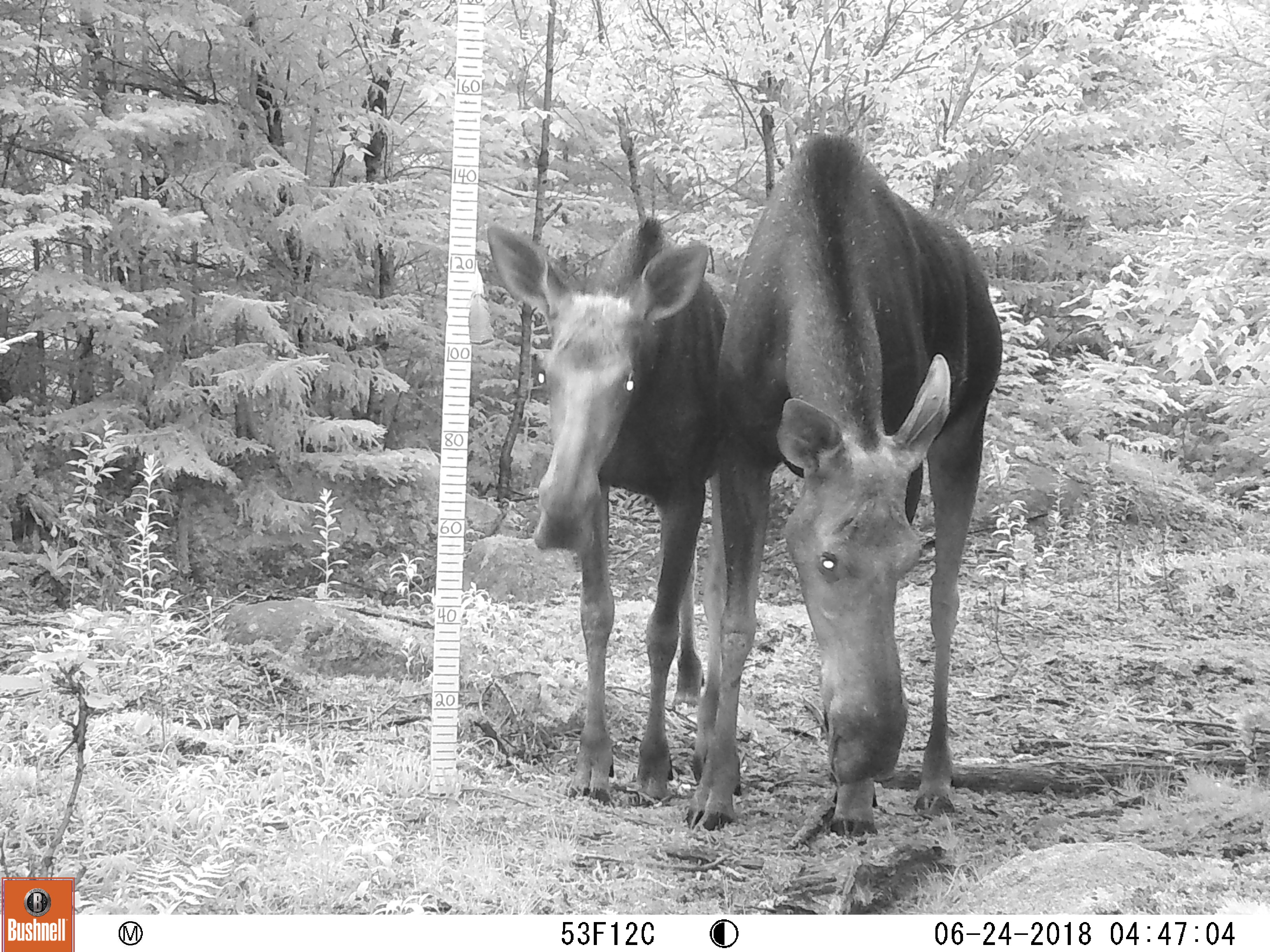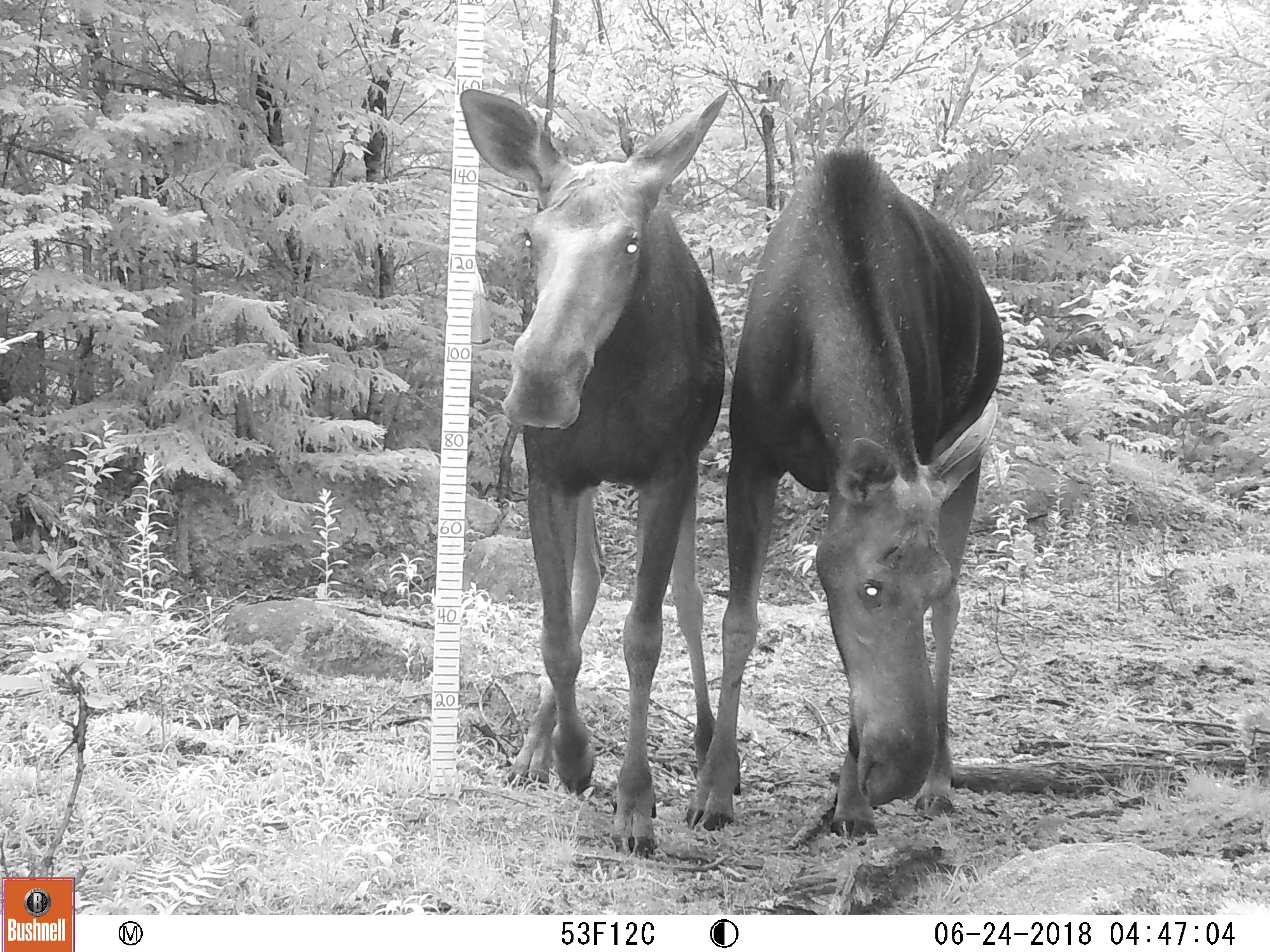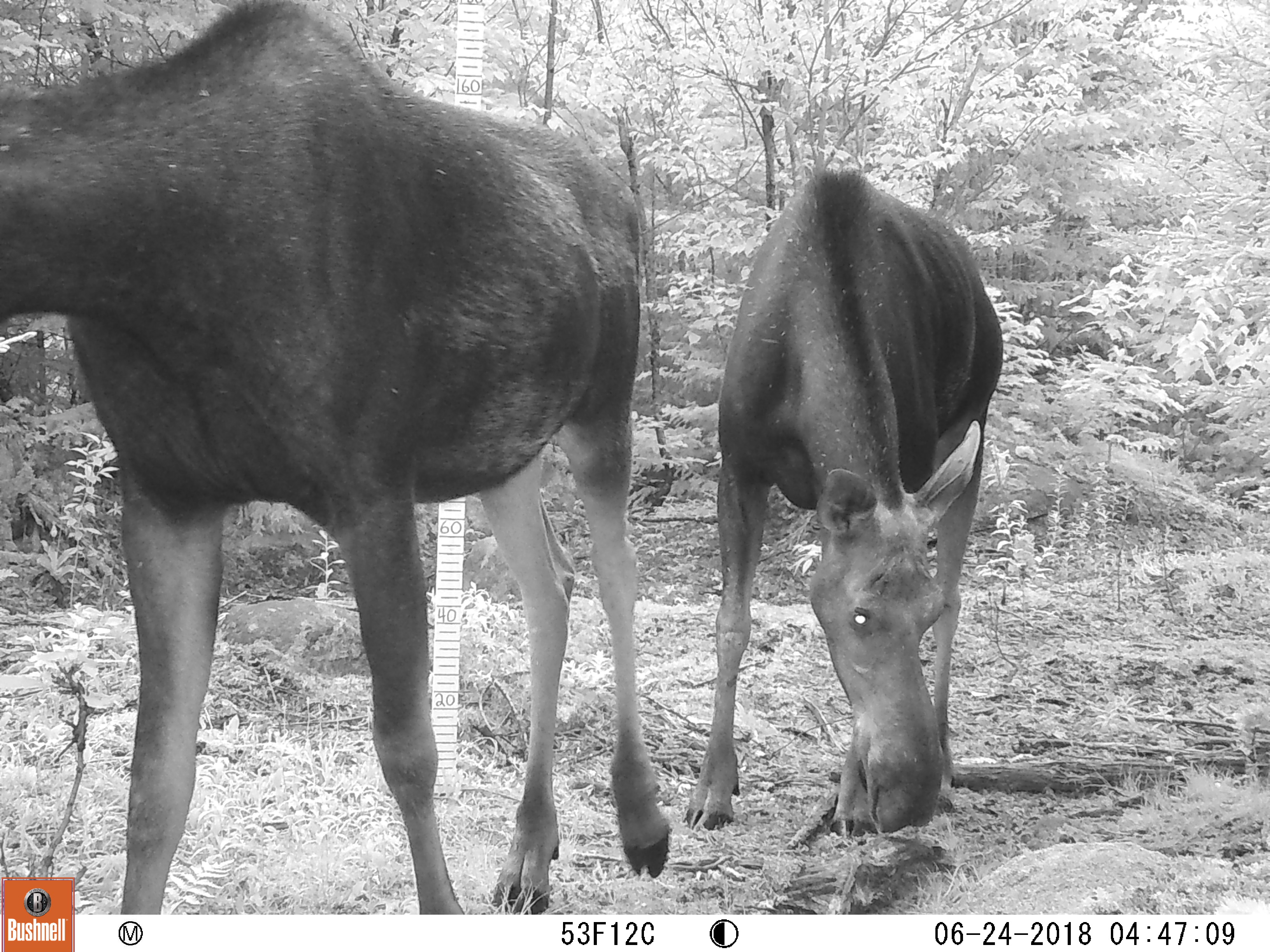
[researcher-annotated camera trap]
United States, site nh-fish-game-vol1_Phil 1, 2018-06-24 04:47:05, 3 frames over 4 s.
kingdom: Animalia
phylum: Chordata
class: Mammalia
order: Artiodactyla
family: Cervidae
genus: Alces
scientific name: Alces alces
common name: moose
Moose (Alces alces).